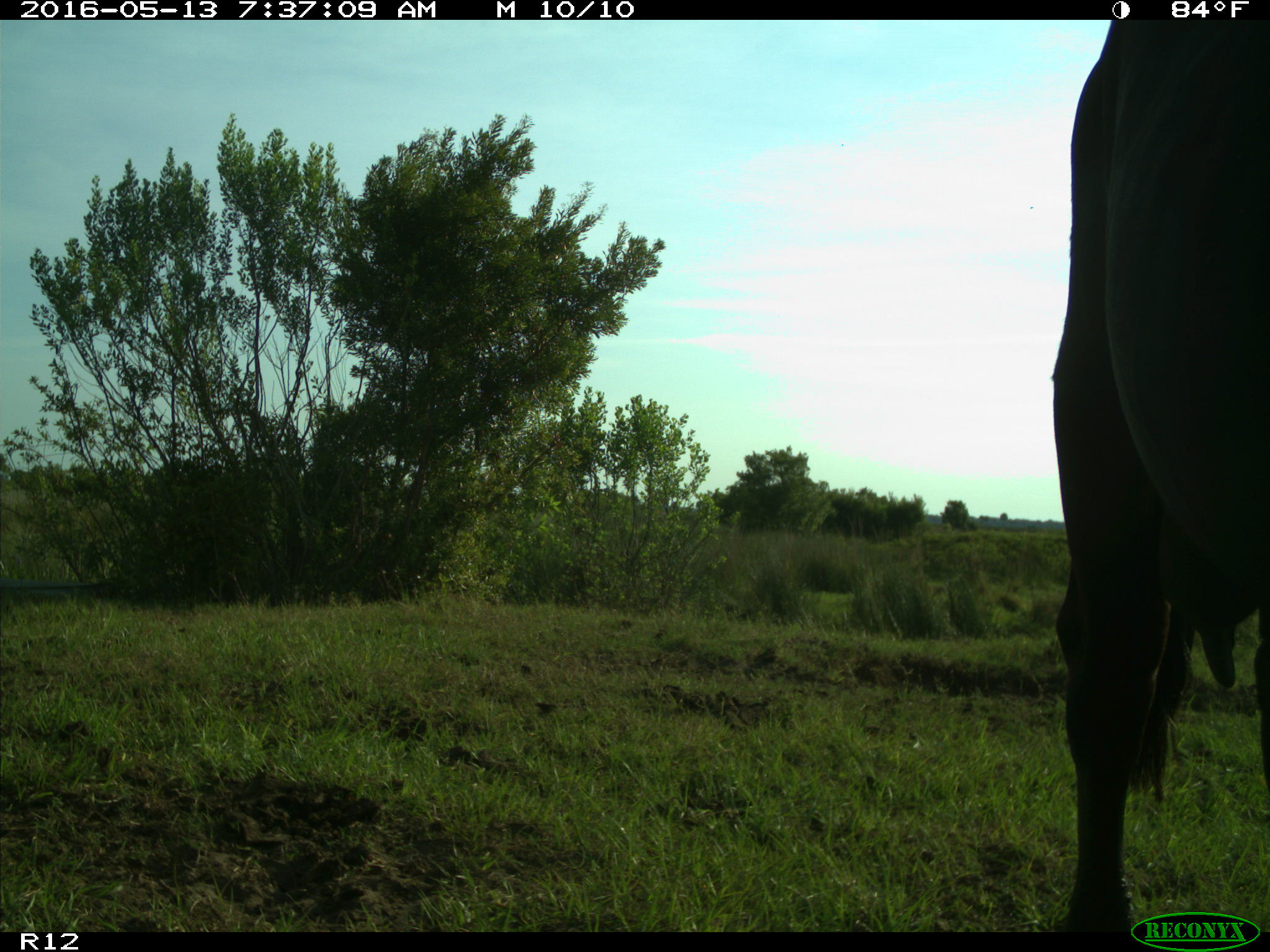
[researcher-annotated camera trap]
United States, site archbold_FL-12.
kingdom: Animalia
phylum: Chordata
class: Mammalia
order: Artiodactyla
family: Bovidae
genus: Bos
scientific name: Bos taurus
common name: domestic cow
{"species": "Bos taurus (domestic cow)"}